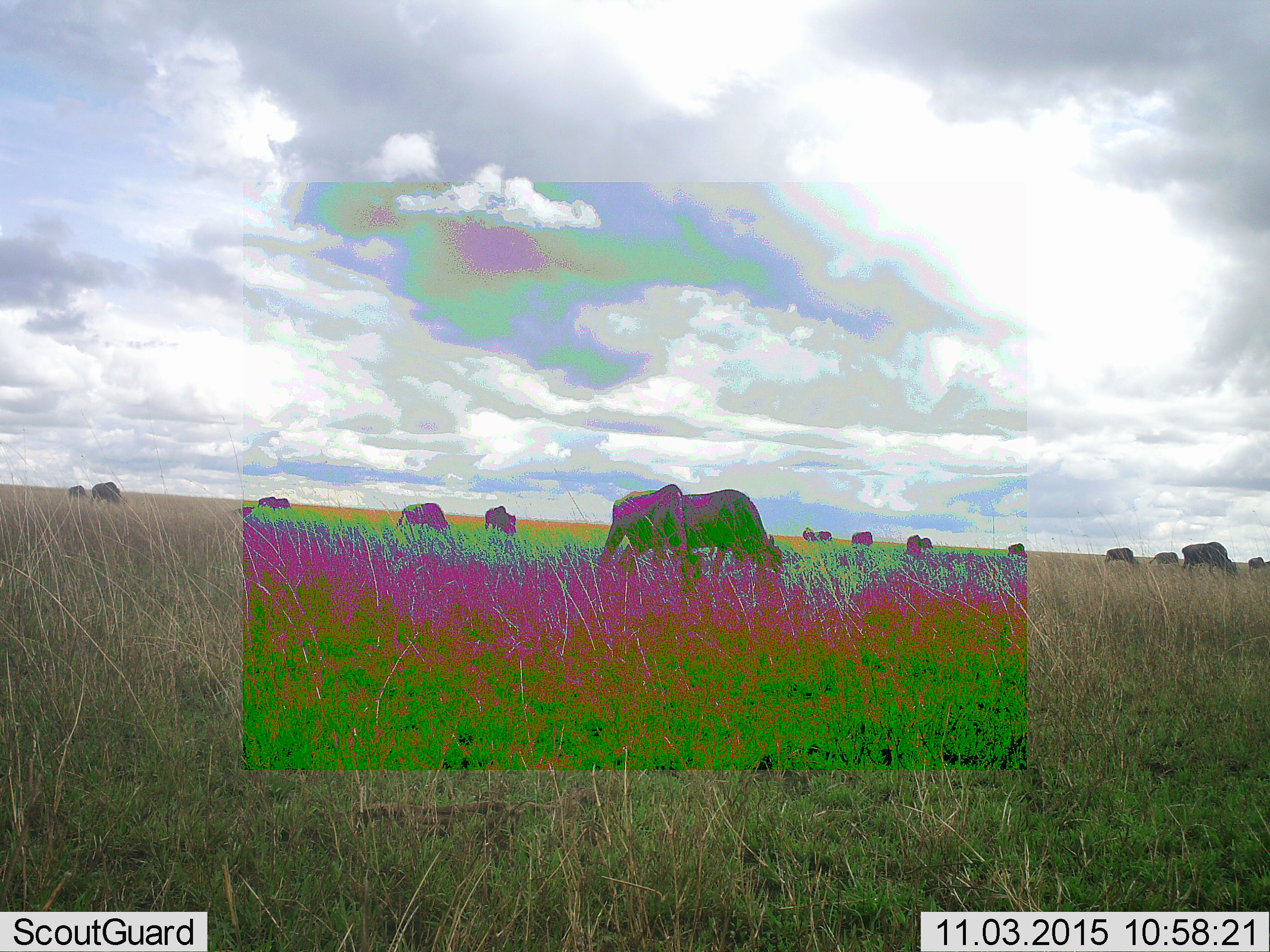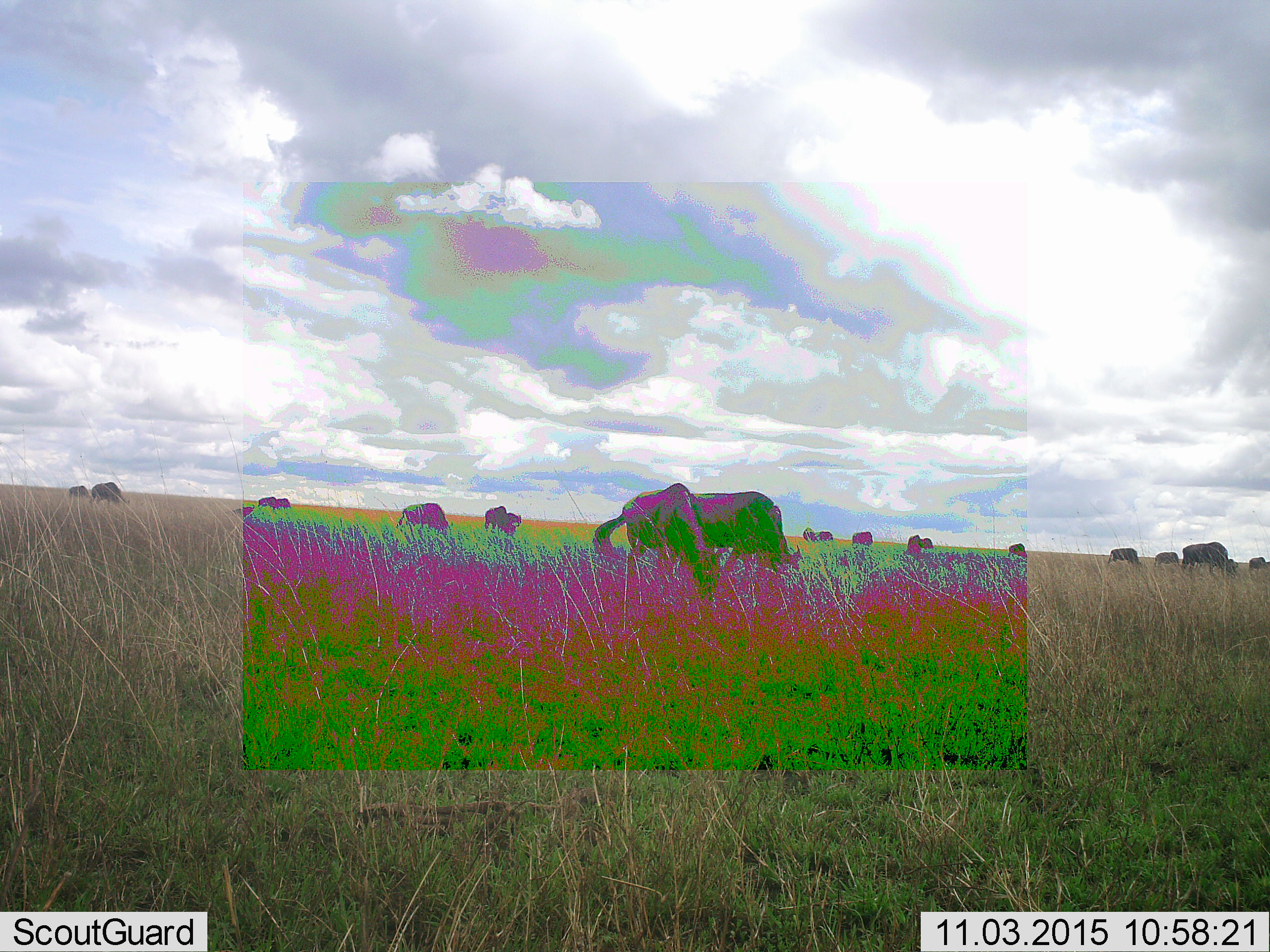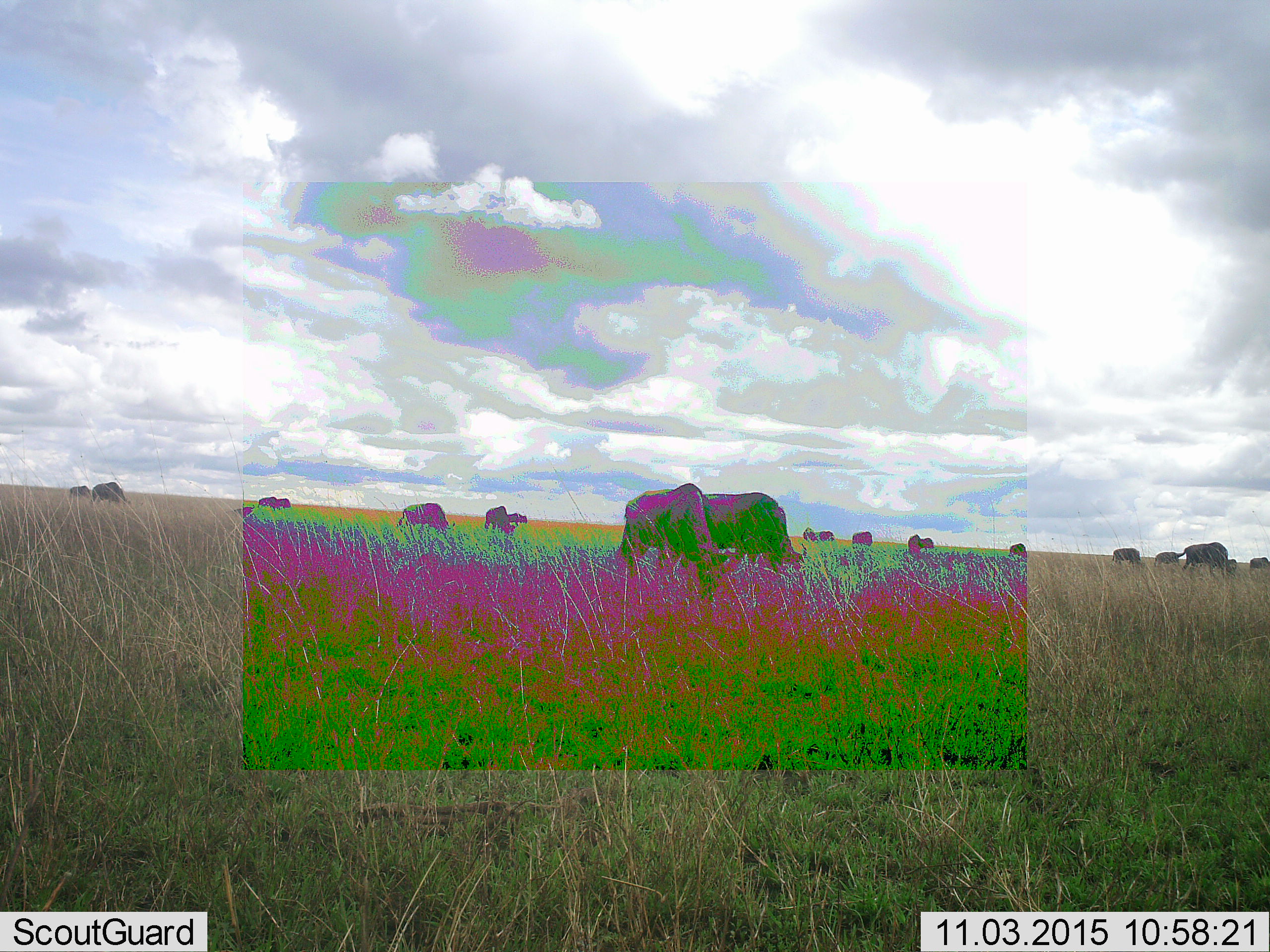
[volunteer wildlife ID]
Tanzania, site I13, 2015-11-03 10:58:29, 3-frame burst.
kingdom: Animalia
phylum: Chordata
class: Mammalia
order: Artiodactyla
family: Bovidae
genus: Connochaetes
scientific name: Connochaetes taurinus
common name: blue wildebeest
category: wildebeest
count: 11-50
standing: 33%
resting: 0%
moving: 33%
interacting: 0%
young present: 0%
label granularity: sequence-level